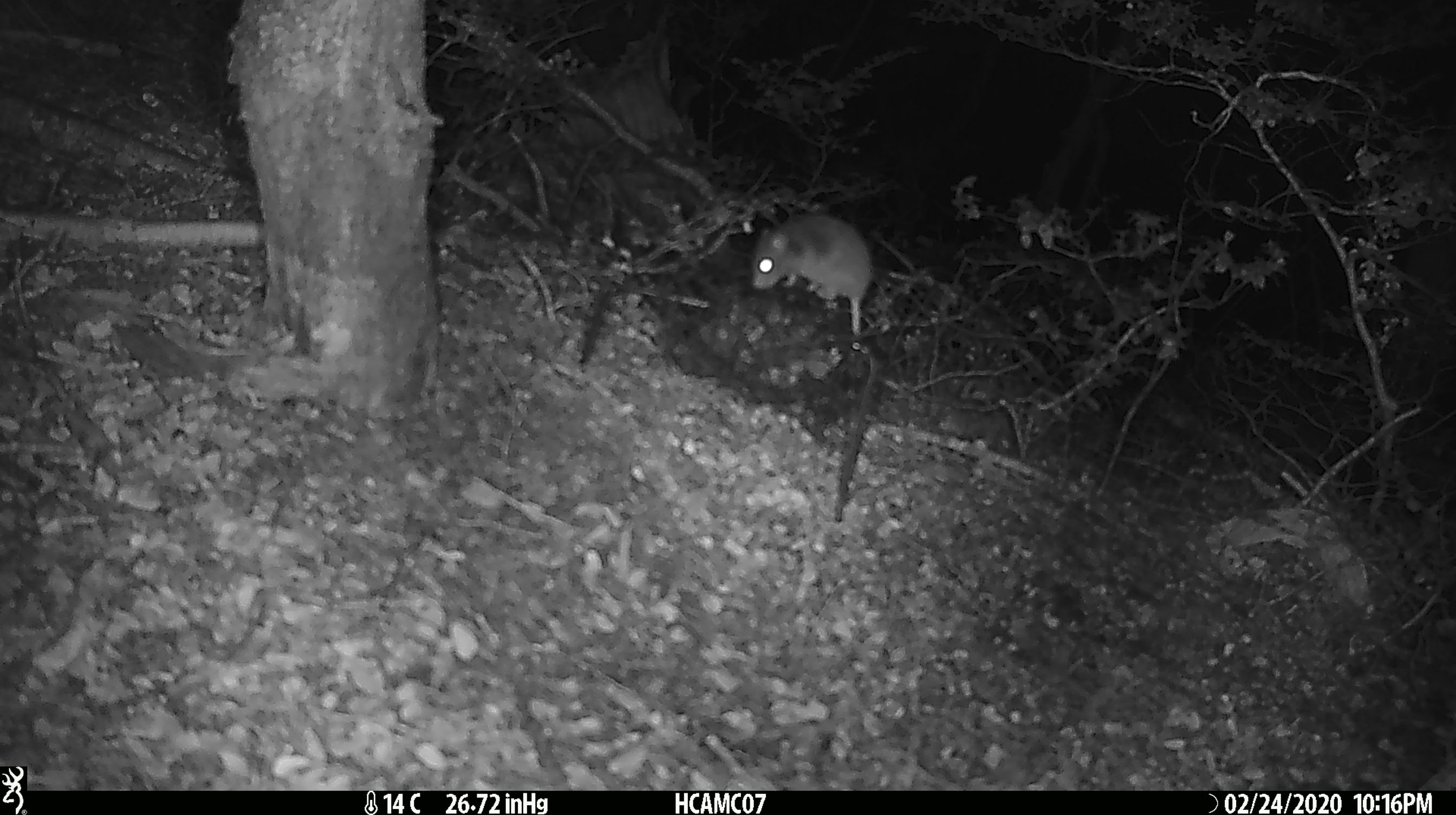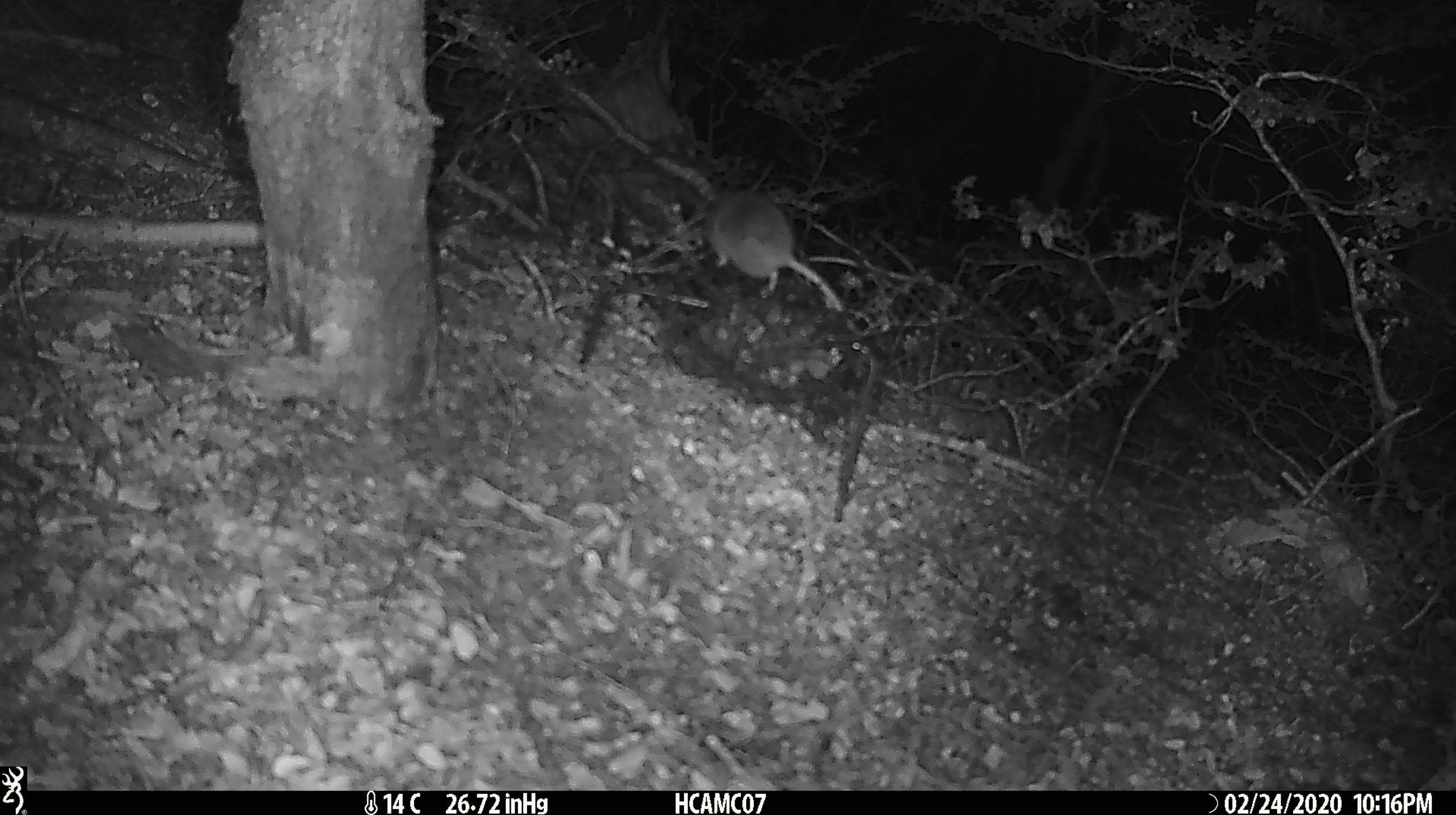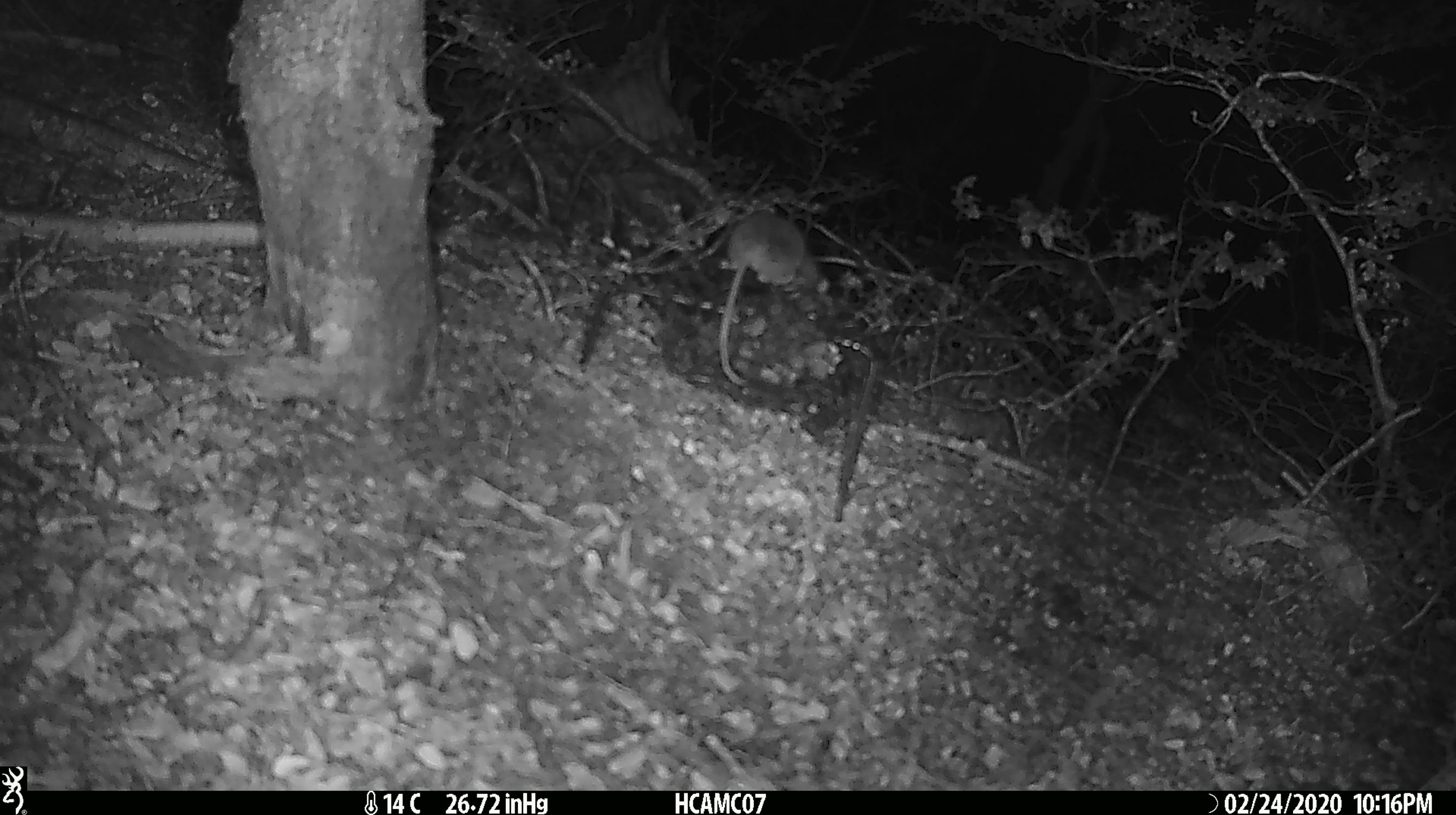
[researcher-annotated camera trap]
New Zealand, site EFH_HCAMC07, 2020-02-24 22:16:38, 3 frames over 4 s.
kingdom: Animalia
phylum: Chordata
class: Mammalia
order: Rodentia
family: Muridae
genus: Mus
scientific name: Mus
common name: mouse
Mouse (Mus).